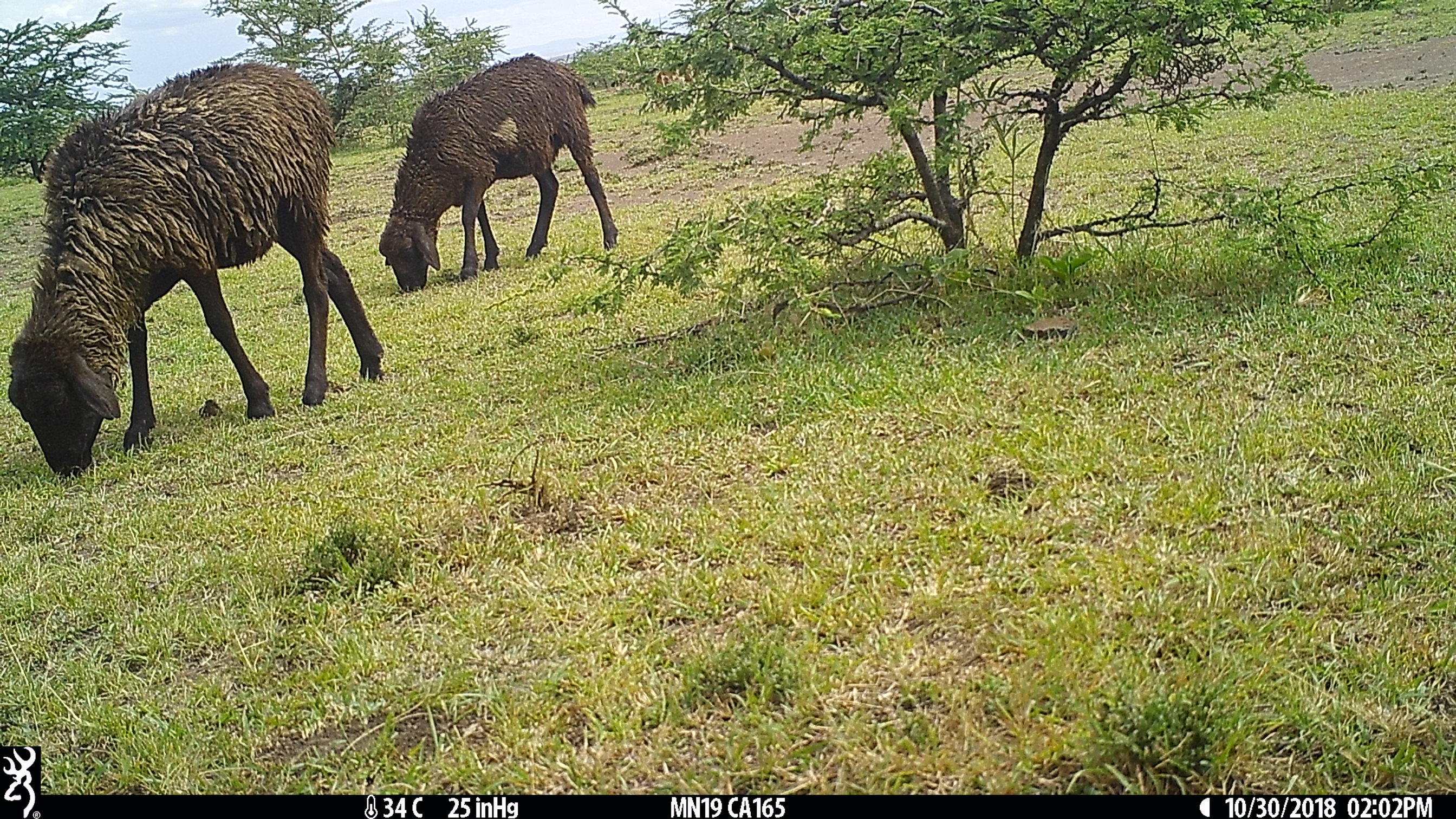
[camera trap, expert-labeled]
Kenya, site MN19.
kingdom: Animalia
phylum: Chordata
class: Mammalia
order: Artiodactyla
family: Bovidae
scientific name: Bovidae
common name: sheep or goat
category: shoat